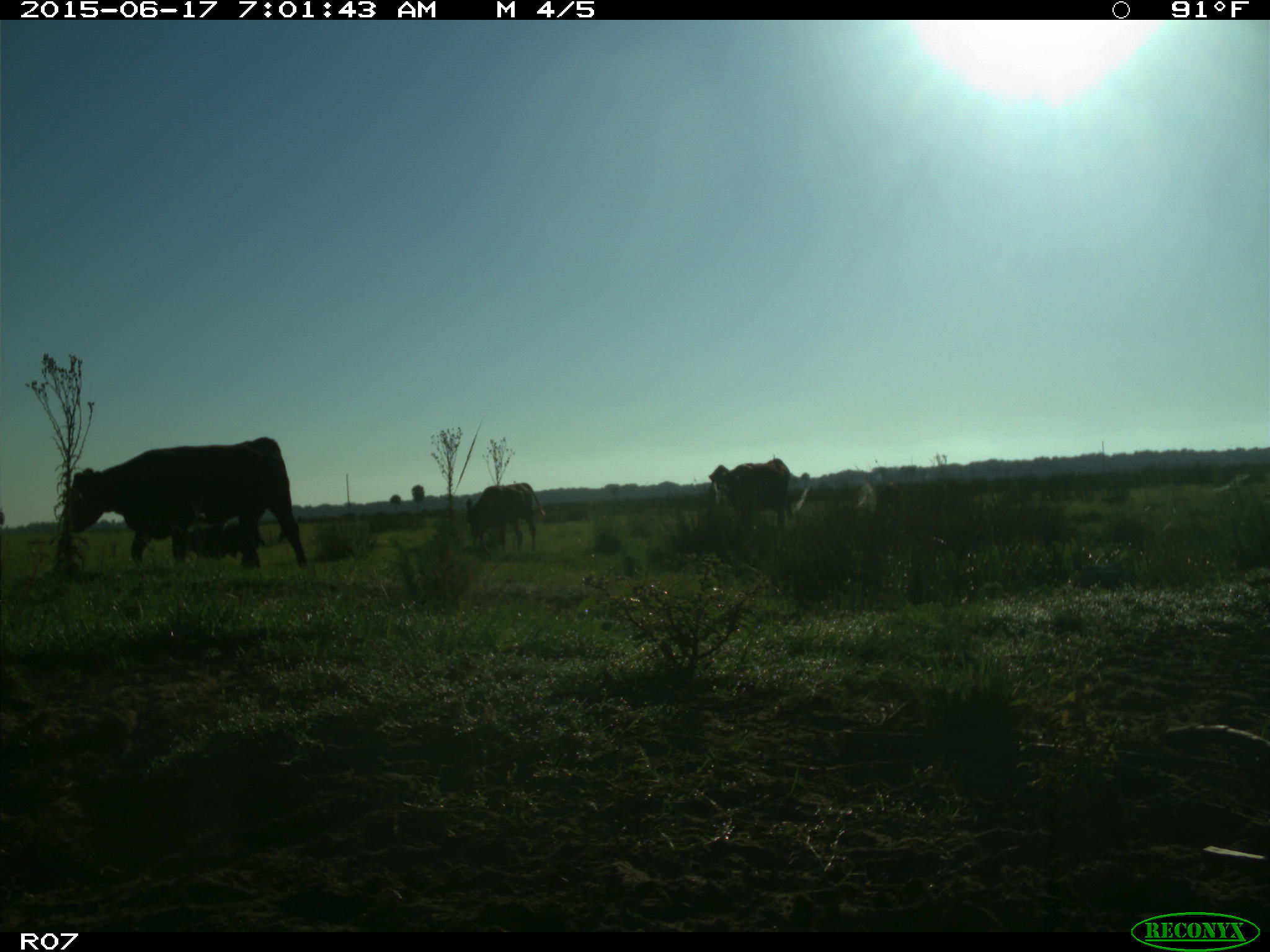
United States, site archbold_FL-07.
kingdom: Animalia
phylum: Chordata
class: Mammalia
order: Artiodactyla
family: Bovidae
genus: Bos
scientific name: Bos taurus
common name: domestic cow